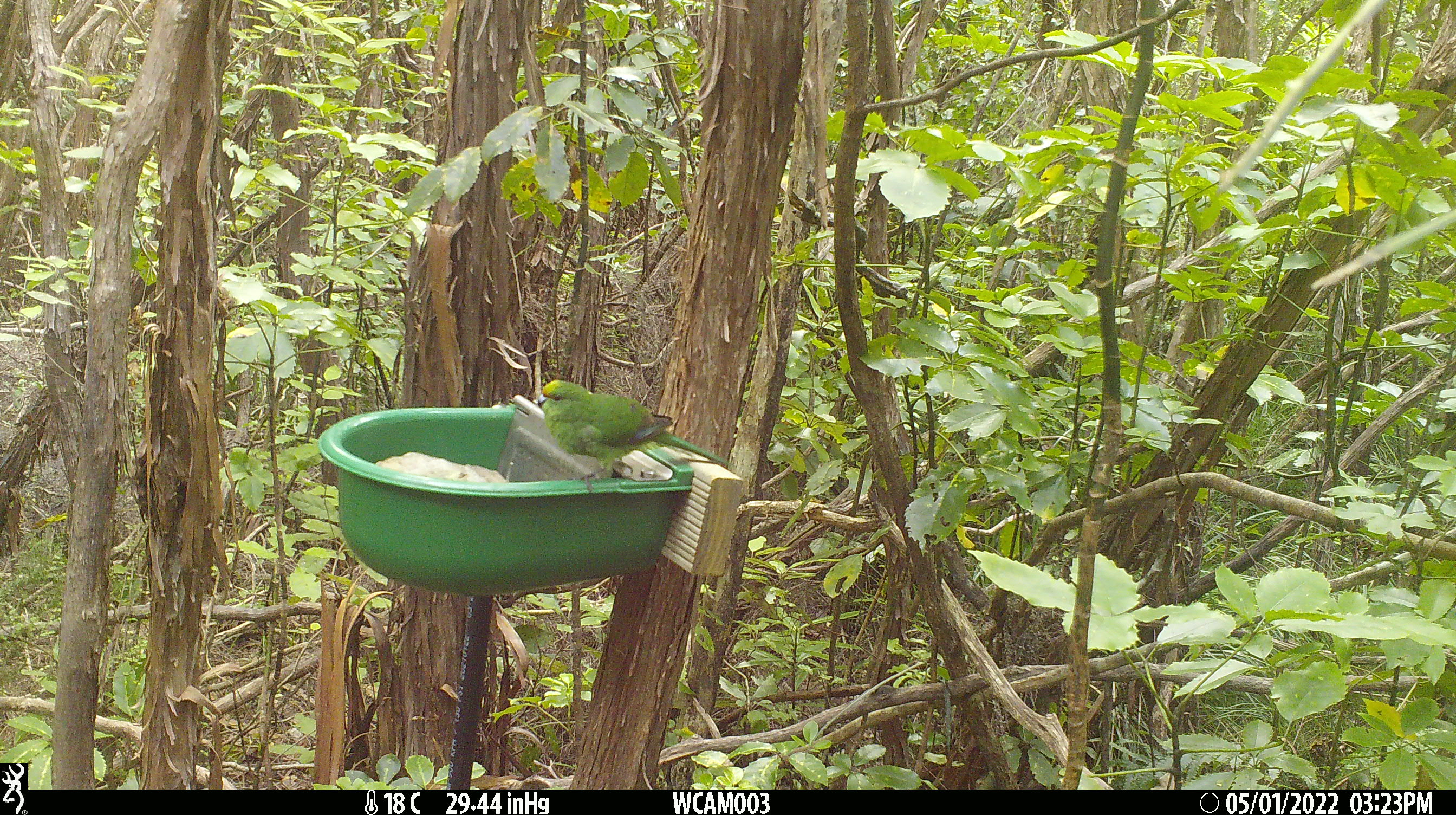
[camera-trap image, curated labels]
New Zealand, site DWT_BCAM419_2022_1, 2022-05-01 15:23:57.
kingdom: Animalia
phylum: Chordata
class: Aves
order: Psittaciformes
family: Psittaculidae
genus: Cyanoramphus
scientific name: Cyanoramphus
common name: parakeet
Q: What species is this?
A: Parakeet (Cyanoramphus).